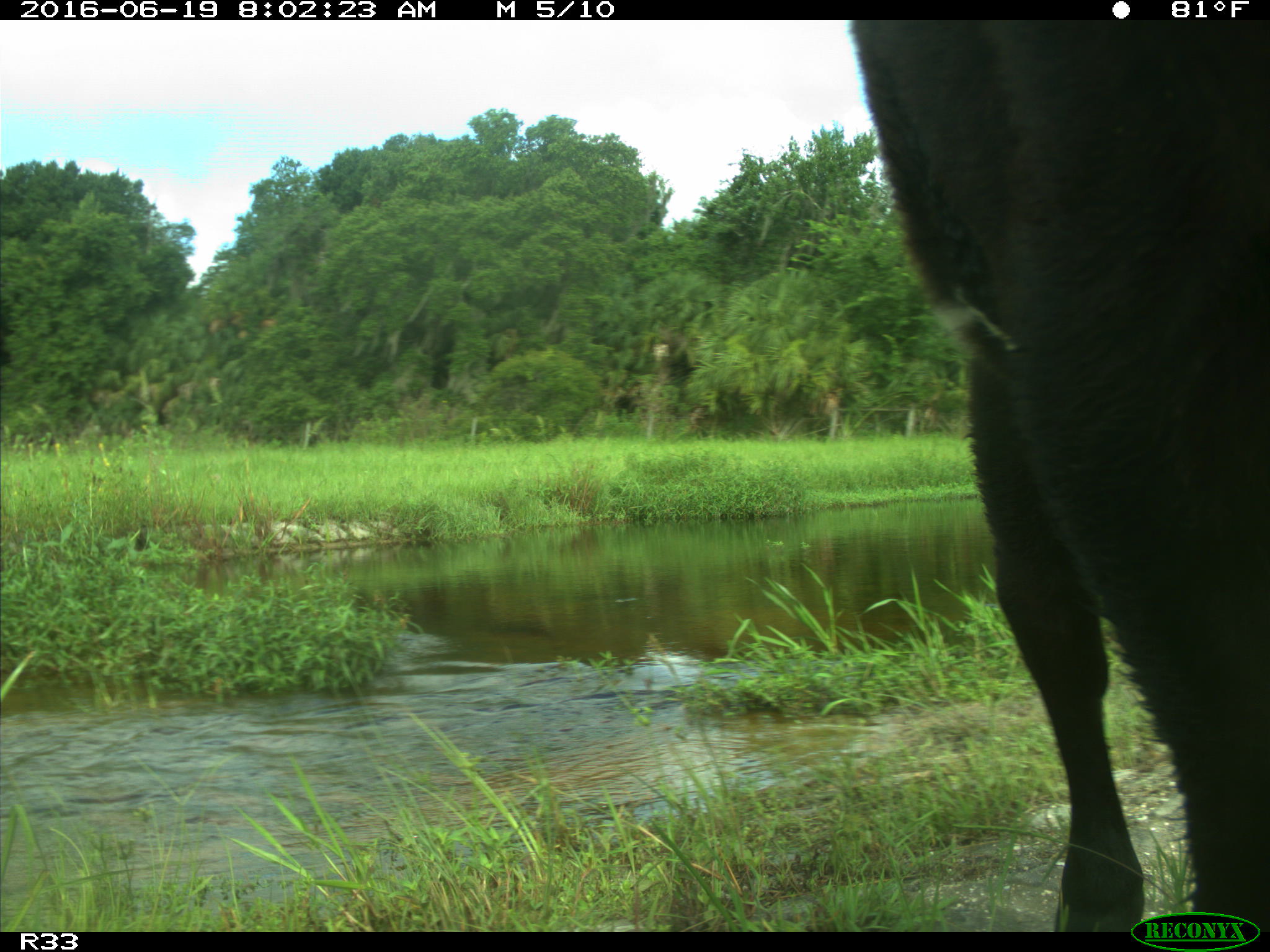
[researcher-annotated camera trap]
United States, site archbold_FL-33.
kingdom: Animalia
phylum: Chordata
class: Mammalia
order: Artiodactyla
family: Bovidae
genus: Bos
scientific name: Bos taurus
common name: domestic cow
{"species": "Bos taurus (domestic cow)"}